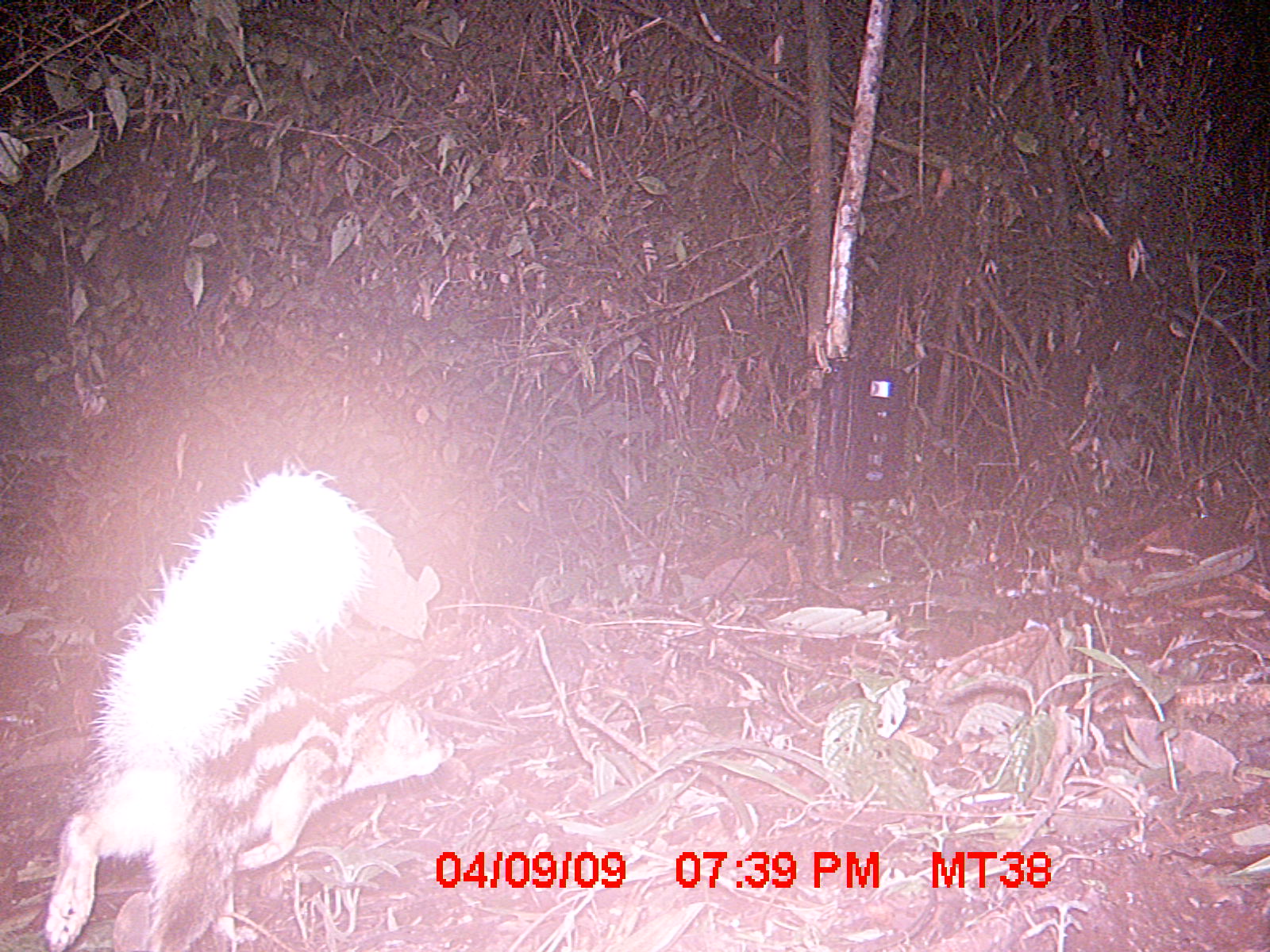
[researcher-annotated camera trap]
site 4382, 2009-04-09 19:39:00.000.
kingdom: Animalia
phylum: Chordata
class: Mammalia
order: Carnivora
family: Eupleridae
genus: Galidictis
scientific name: Galidictis fasciata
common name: broad-striped vontsira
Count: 1.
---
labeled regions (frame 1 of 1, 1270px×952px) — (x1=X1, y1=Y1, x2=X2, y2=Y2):
galidictis fasciata: (x1=30, y1=460, x2=455, y2=950)